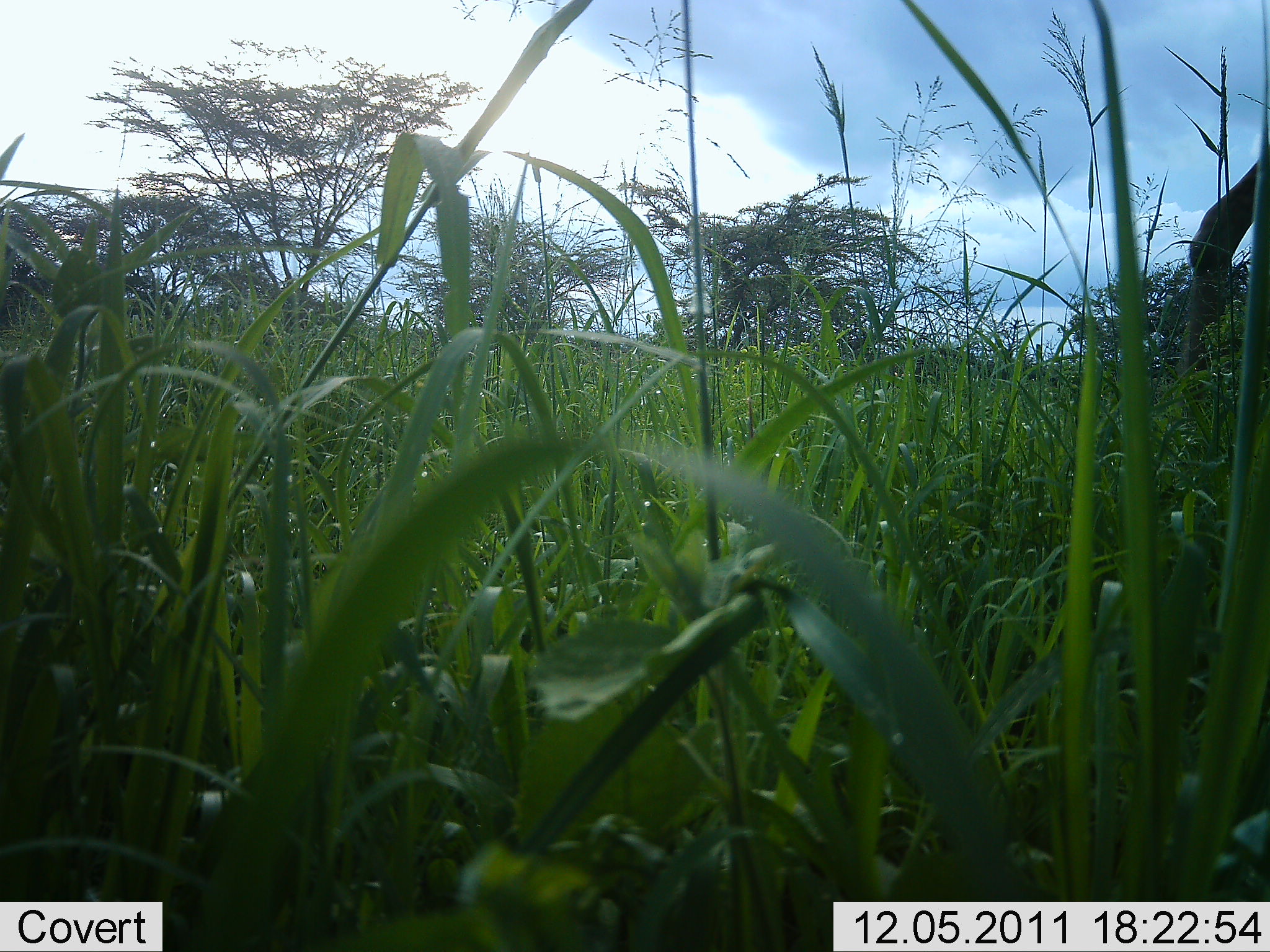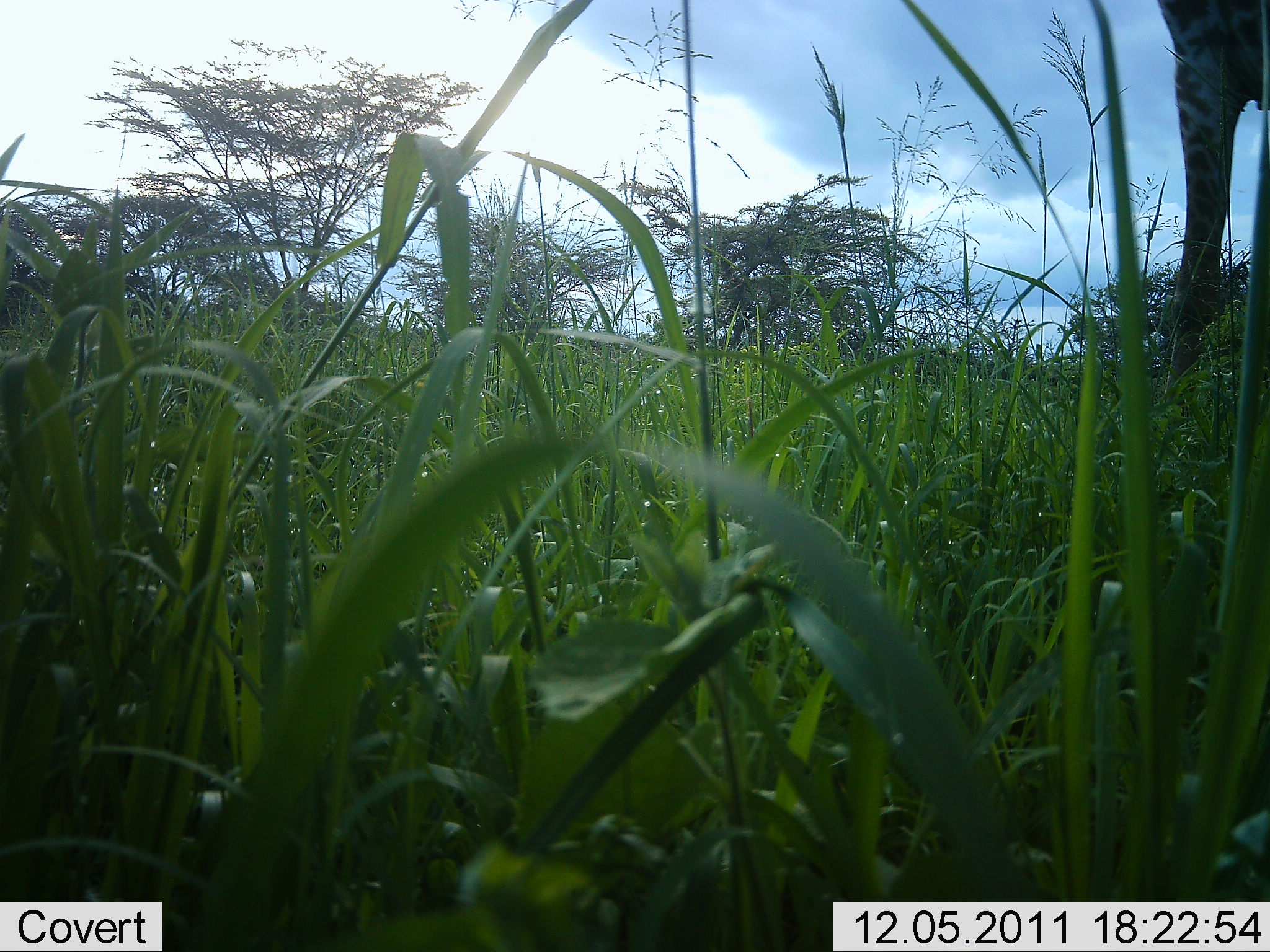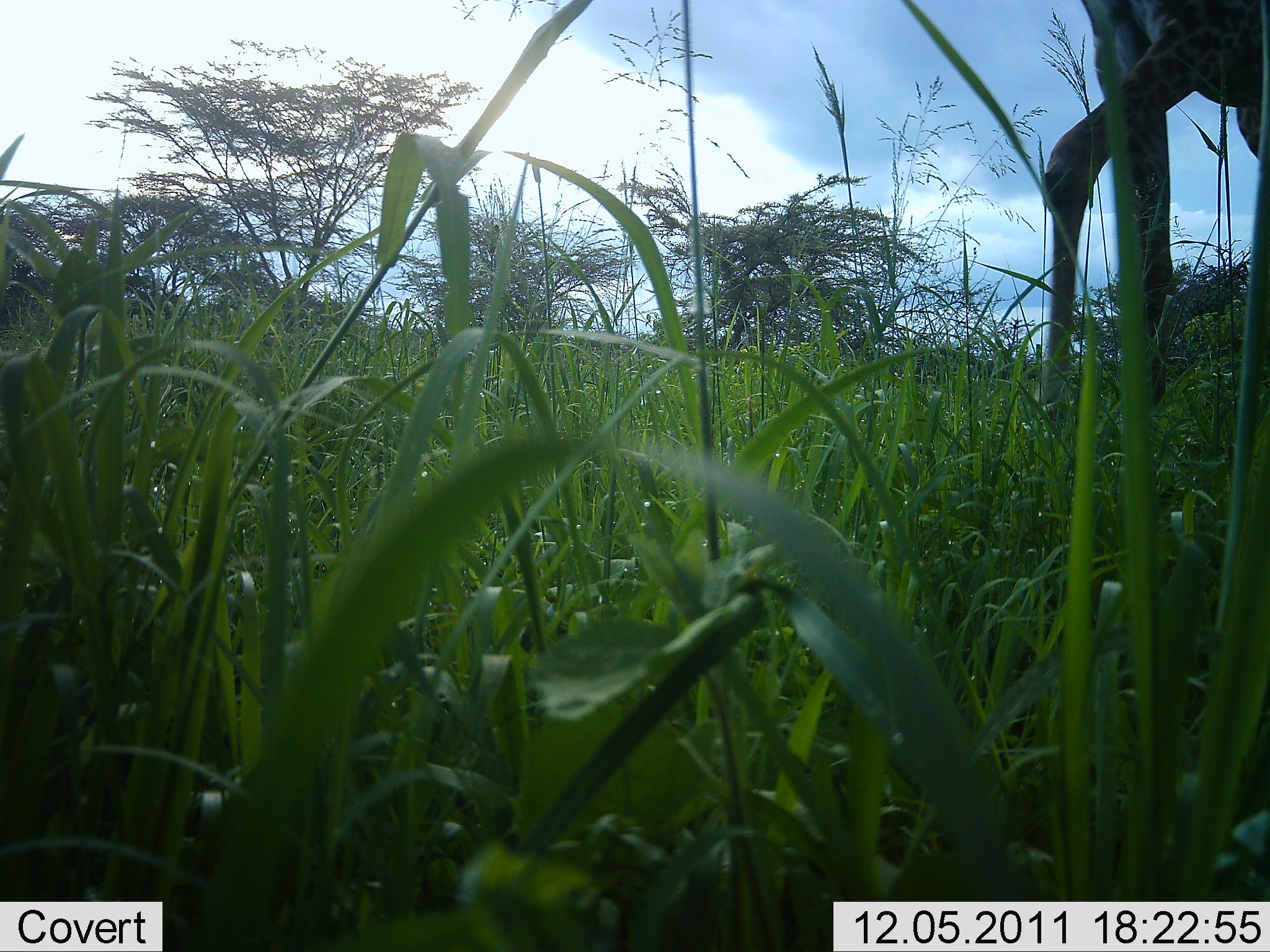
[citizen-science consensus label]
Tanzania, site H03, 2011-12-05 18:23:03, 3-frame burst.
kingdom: Animalia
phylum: Chordata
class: Mammalia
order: Artiodactyla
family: Giraffidae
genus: Giraffa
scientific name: Giraffa camelopardalis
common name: giraffe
Giraffe (Giraffa camelopardalis), count 1. Behavior (volunteer vote fractions): standing 0%, resting 0%, moving 100%, interacting 0%. Young present (vote fraction): 0%. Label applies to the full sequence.